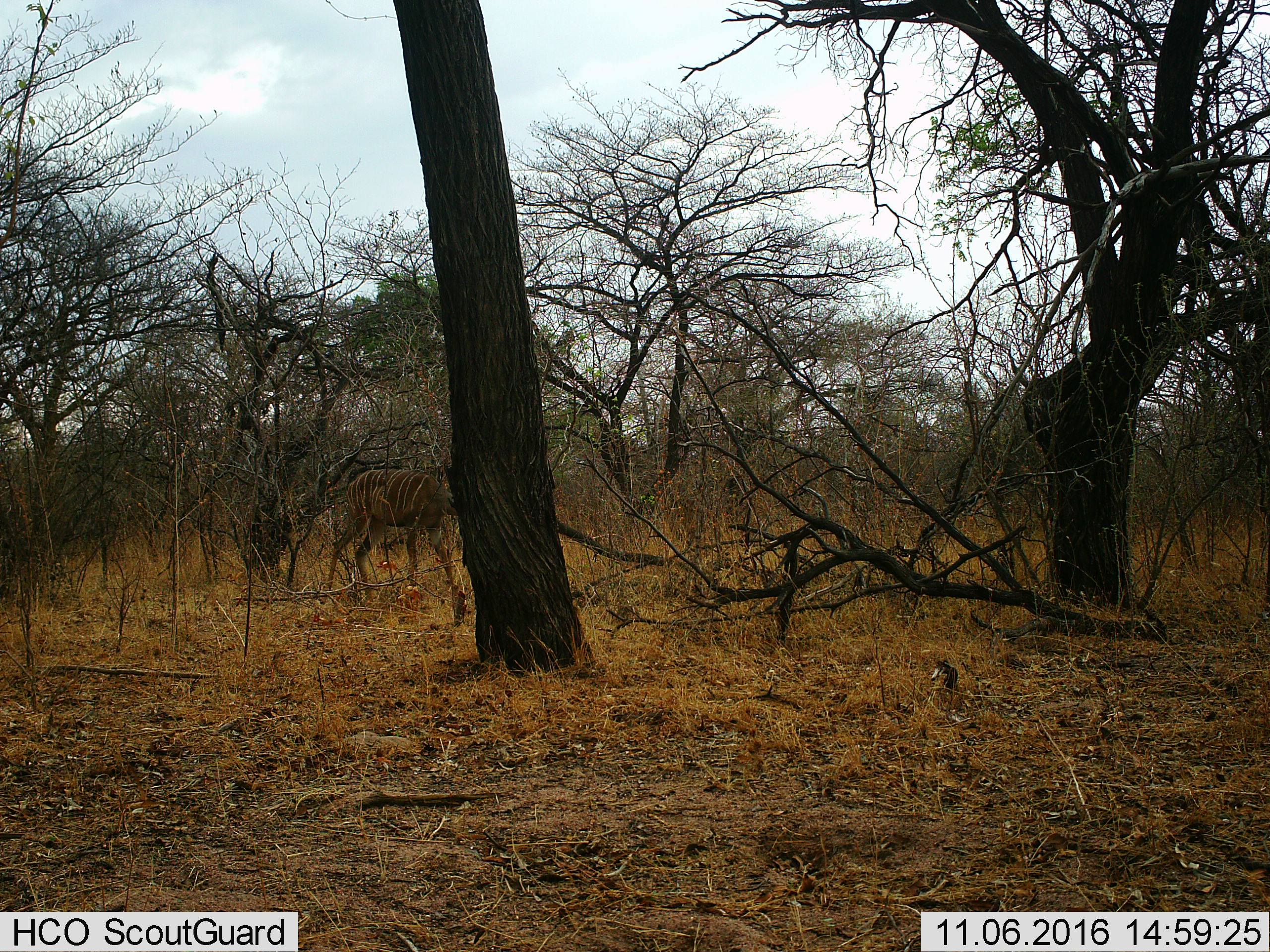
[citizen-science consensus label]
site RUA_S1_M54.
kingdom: Animalia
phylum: Chordata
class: Mammalia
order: Artiodactyla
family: Bovidae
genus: Tragelaphus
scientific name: Tragelaphus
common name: kudu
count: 1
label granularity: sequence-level